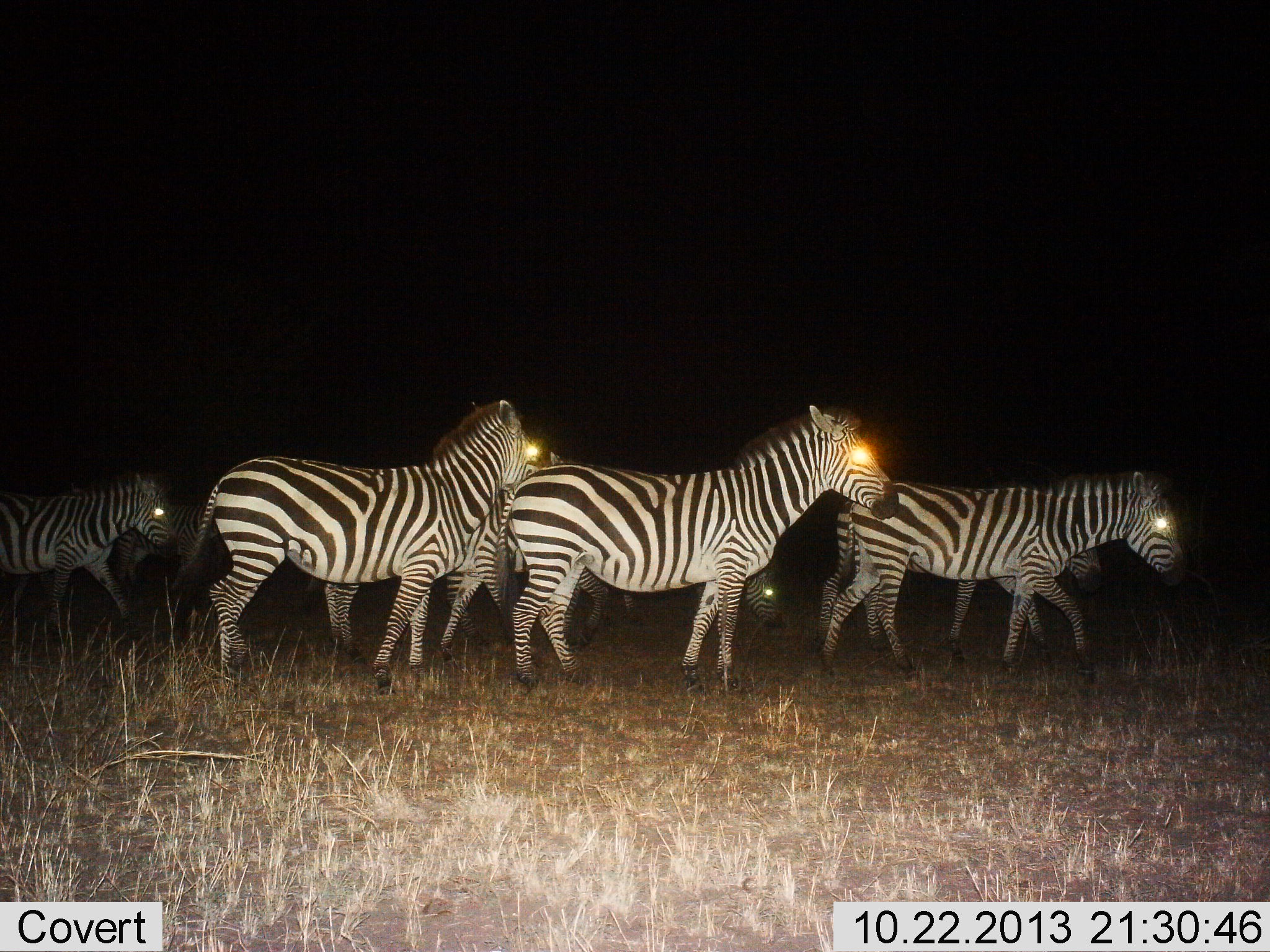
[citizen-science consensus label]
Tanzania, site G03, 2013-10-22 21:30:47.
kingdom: Animalia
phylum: Chordata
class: Mammalia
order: Perissodactyla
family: Equidae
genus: Equus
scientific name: Equus quagga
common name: plains zebra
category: zebra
Zebra (plains zebra) (Equus quagga), count 8. Behavior (volunteer vote fractions): standing 20%, resting 10%, moving 90%, interacting 0%. Young present (vote fraction): 0%. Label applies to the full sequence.